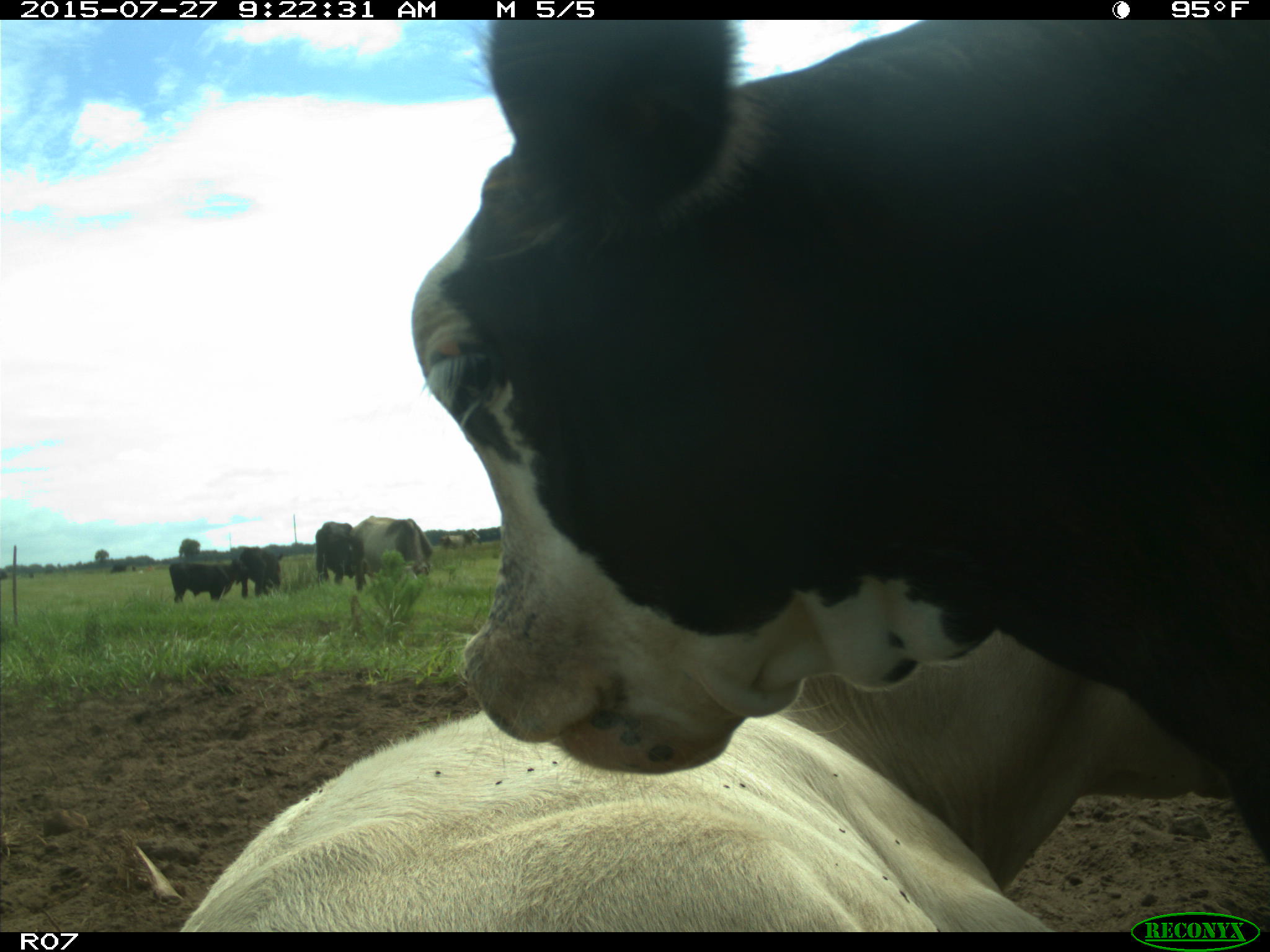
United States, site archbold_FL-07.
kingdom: Animalia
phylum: Chordata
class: Mammalia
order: Artiodactyla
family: Bovidae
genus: Bos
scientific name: Bos taurus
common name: domestic cow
Bos taurus (domestic cow).